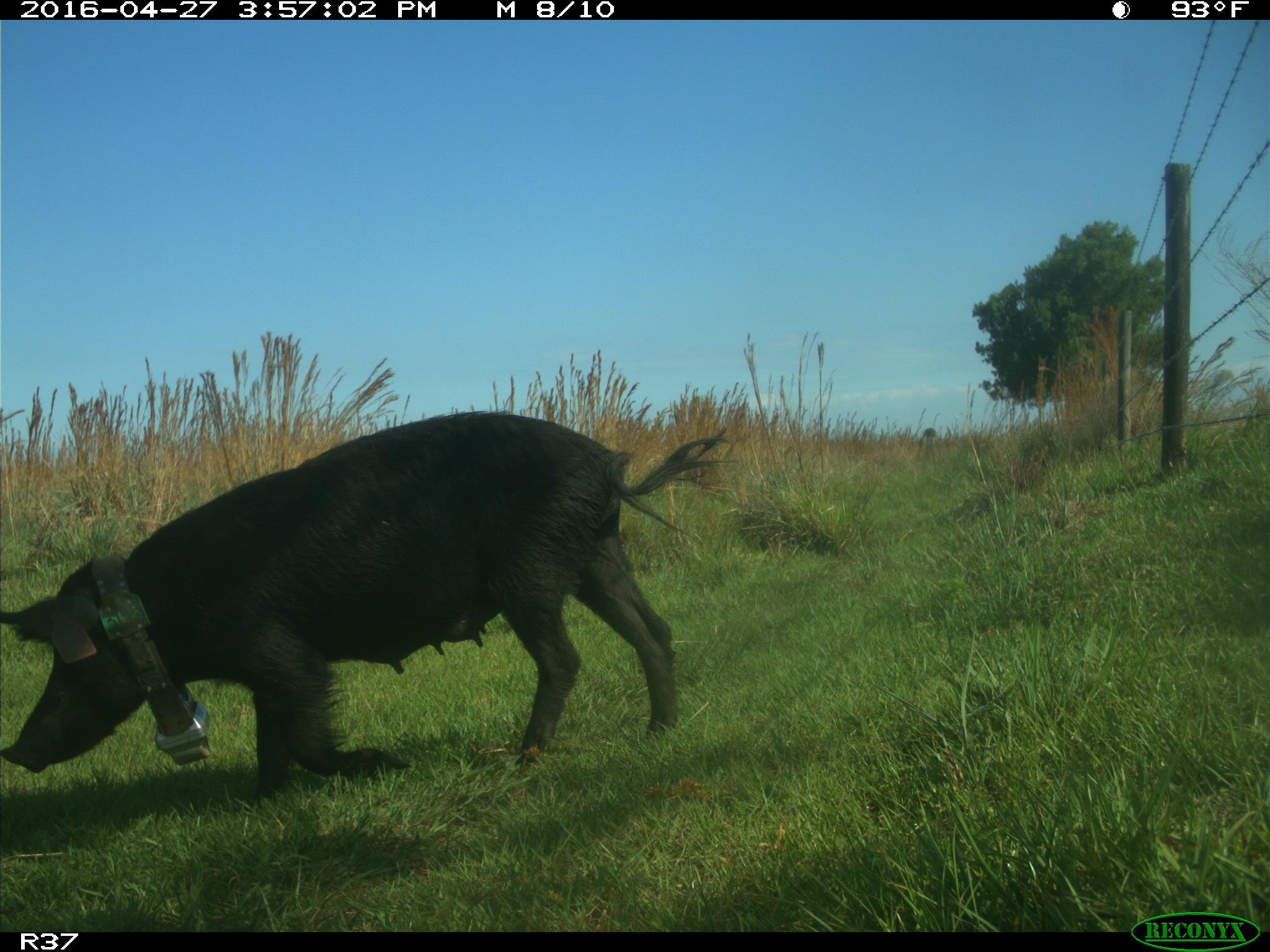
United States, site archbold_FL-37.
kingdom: Animalia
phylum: Chordata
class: Mammalia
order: Artiodactyla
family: Suidae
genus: Sus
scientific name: Sus scrofa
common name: wild boar